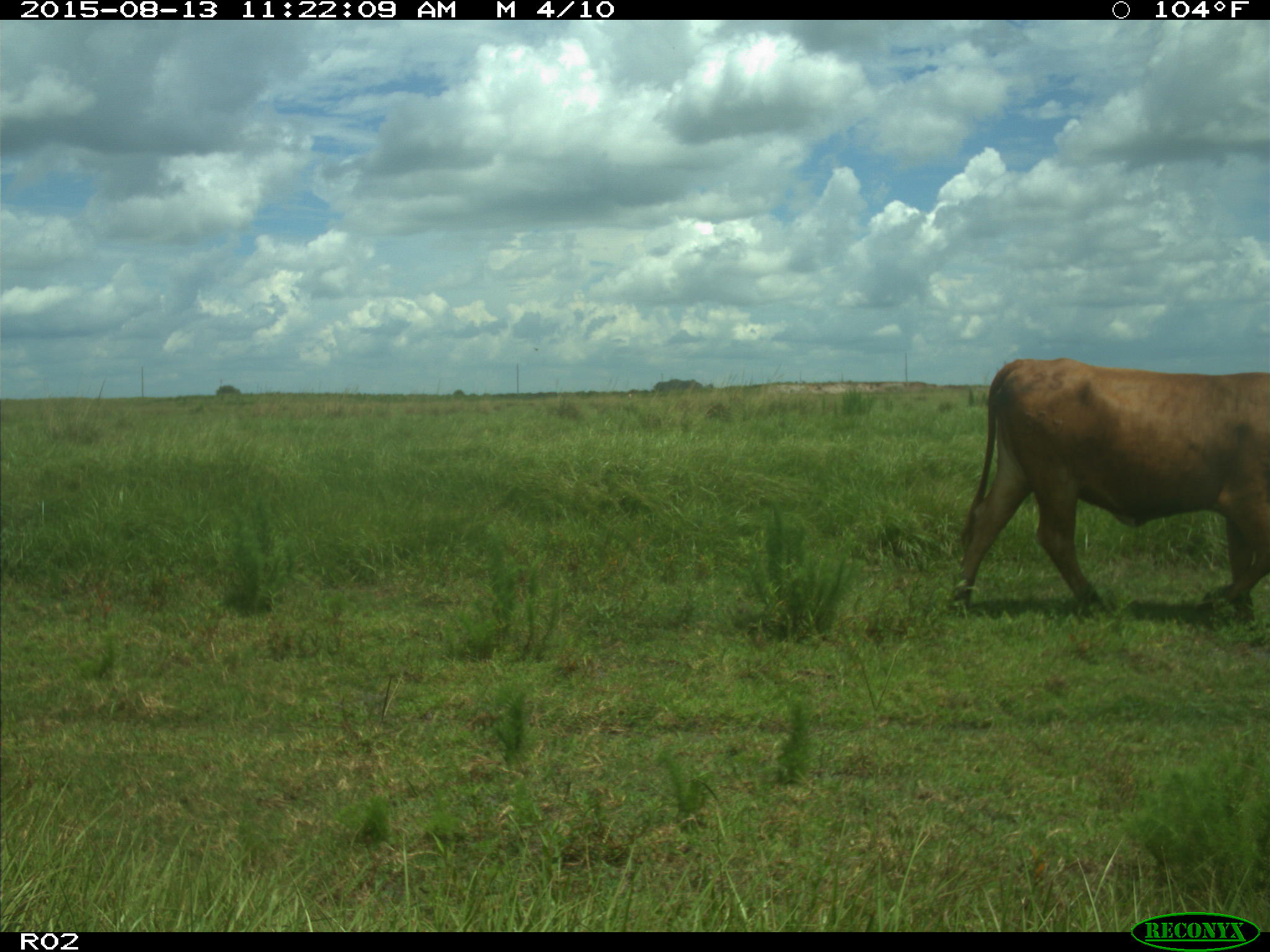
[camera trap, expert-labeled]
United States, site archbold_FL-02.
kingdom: Animalia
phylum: Chordata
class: Mammalia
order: Artiodactyla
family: Bovidae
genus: Bos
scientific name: Bos taurus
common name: domestic cow